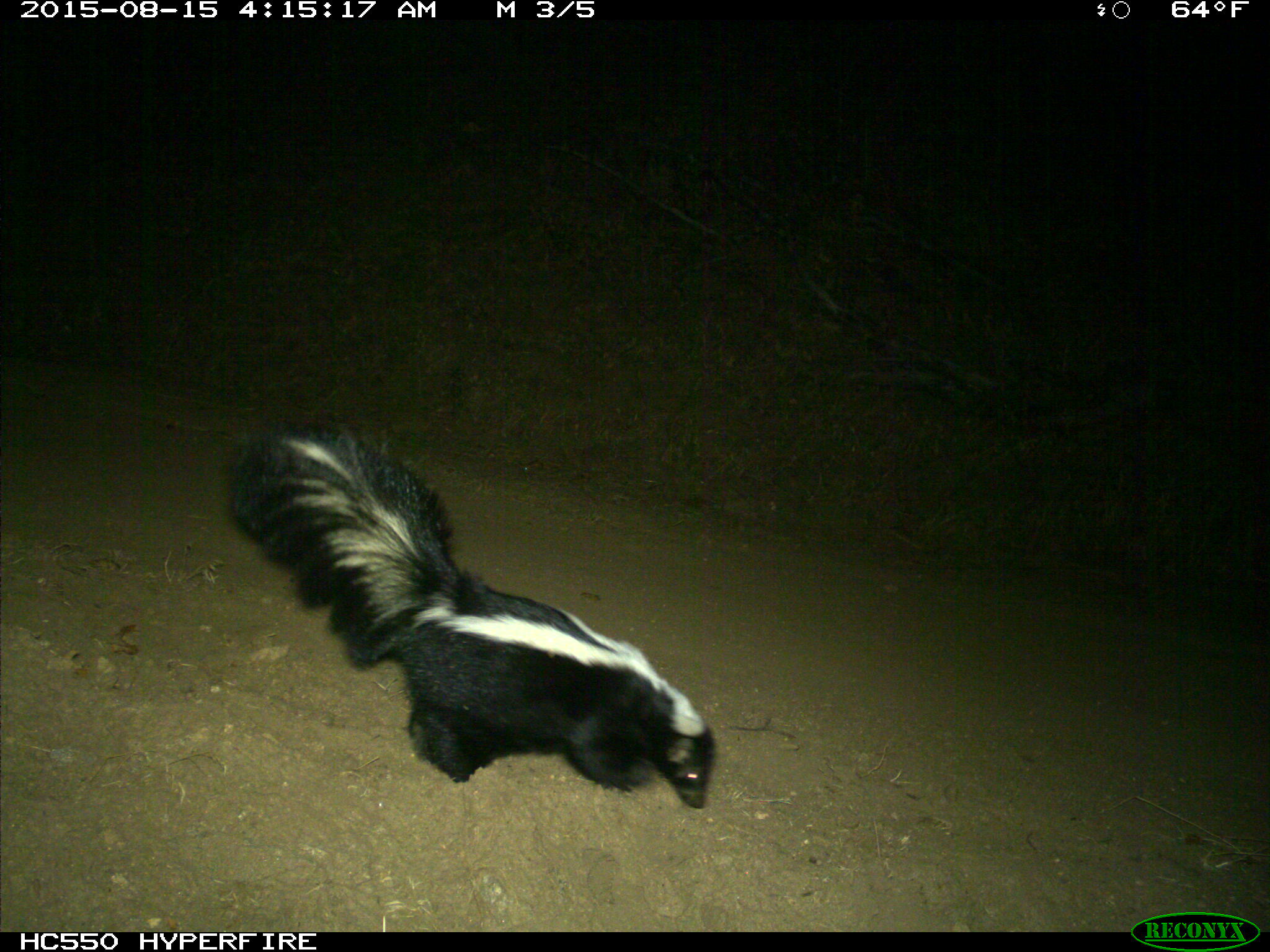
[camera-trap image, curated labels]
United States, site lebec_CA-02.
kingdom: Animalia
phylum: Chordata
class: Mammalia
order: Carnivora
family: Mephitidae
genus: Mephitis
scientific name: Mephitis mephitis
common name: striped skunk